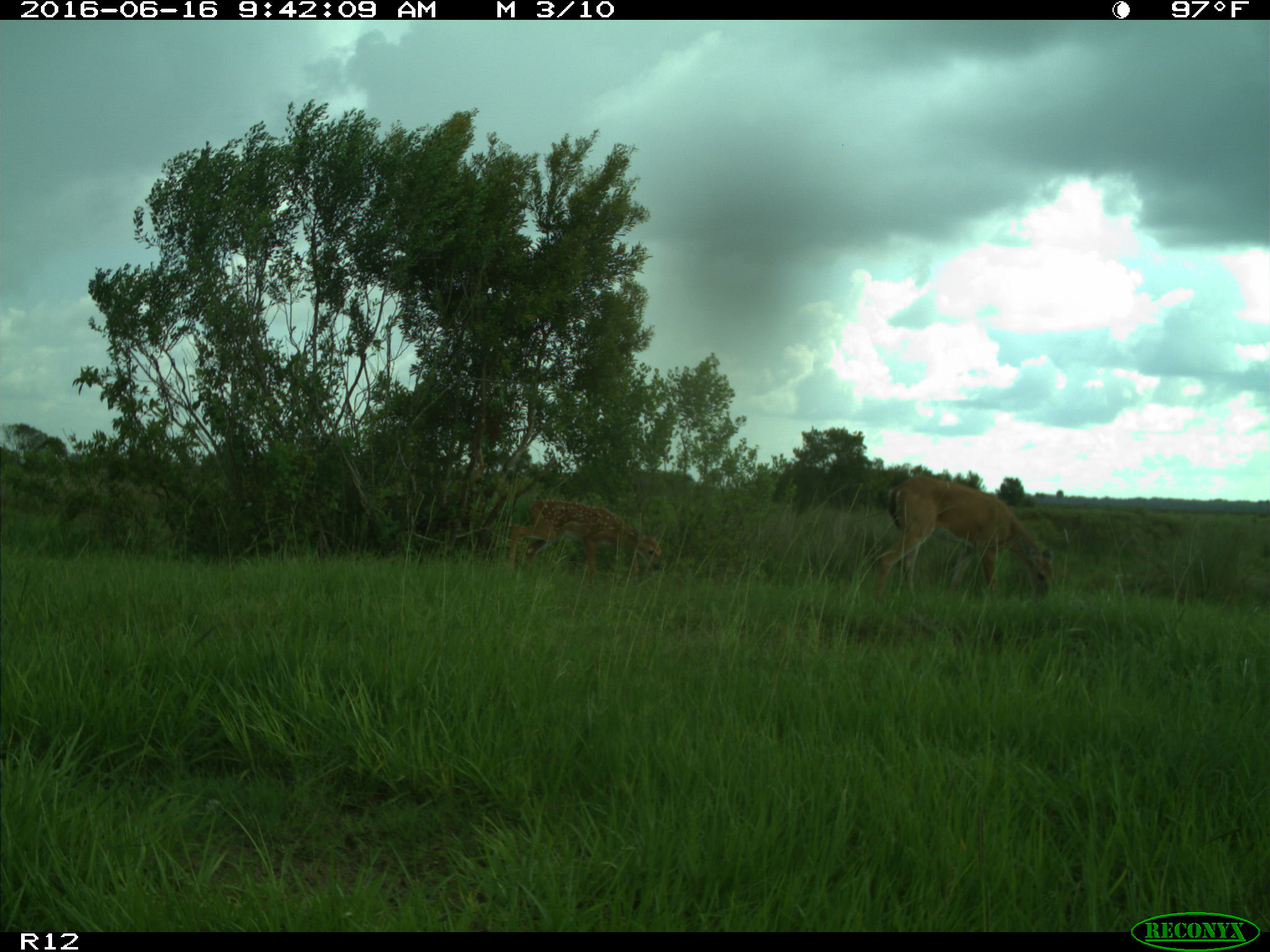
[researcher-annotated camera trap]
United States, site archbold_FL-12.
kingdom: Animalia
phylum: Chordata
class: Mammalia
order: Artiodactyla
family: Cervidae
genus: Odocoileus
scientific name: Odocoileus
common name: deer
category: unidentified deer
Unidentified deer (deer) (Odocoileus).